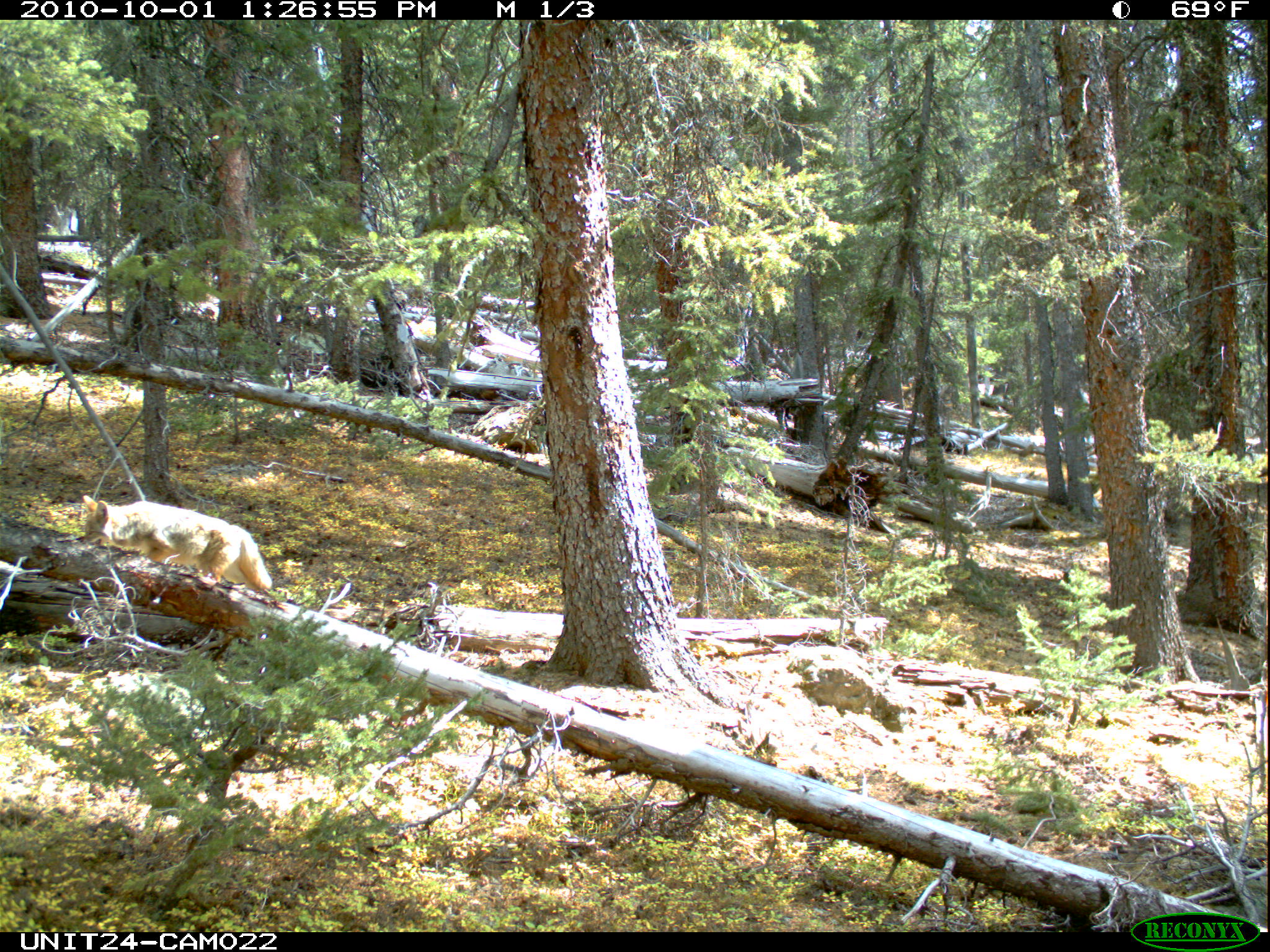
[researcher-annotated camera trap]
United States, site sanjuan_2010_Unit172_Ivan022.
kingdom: Animalia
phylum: Chordata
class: Mammalia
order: Carnivora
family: Canidae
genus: Canis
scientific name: Canis latrans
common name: coyote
Canis latrans (coyote).